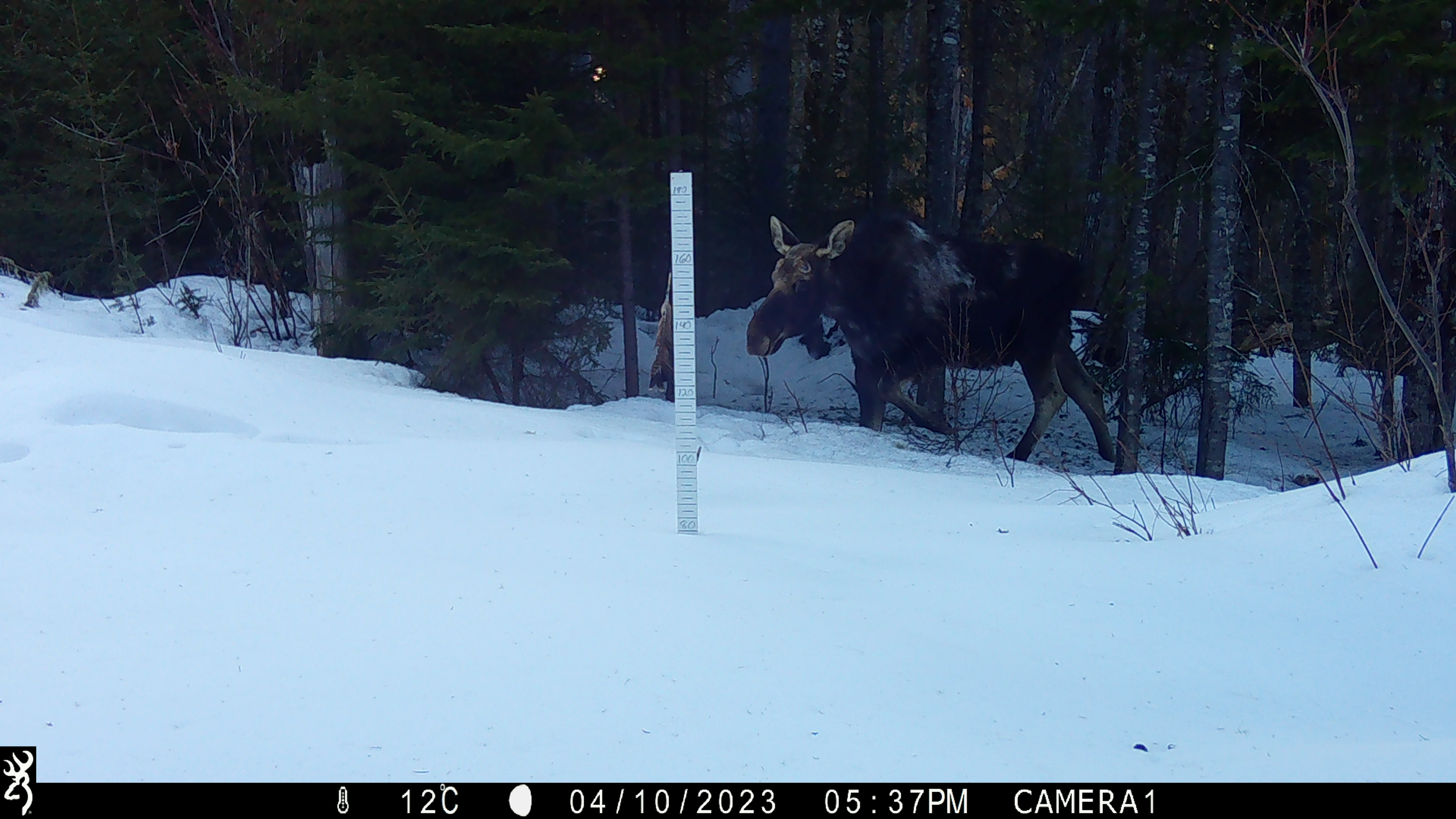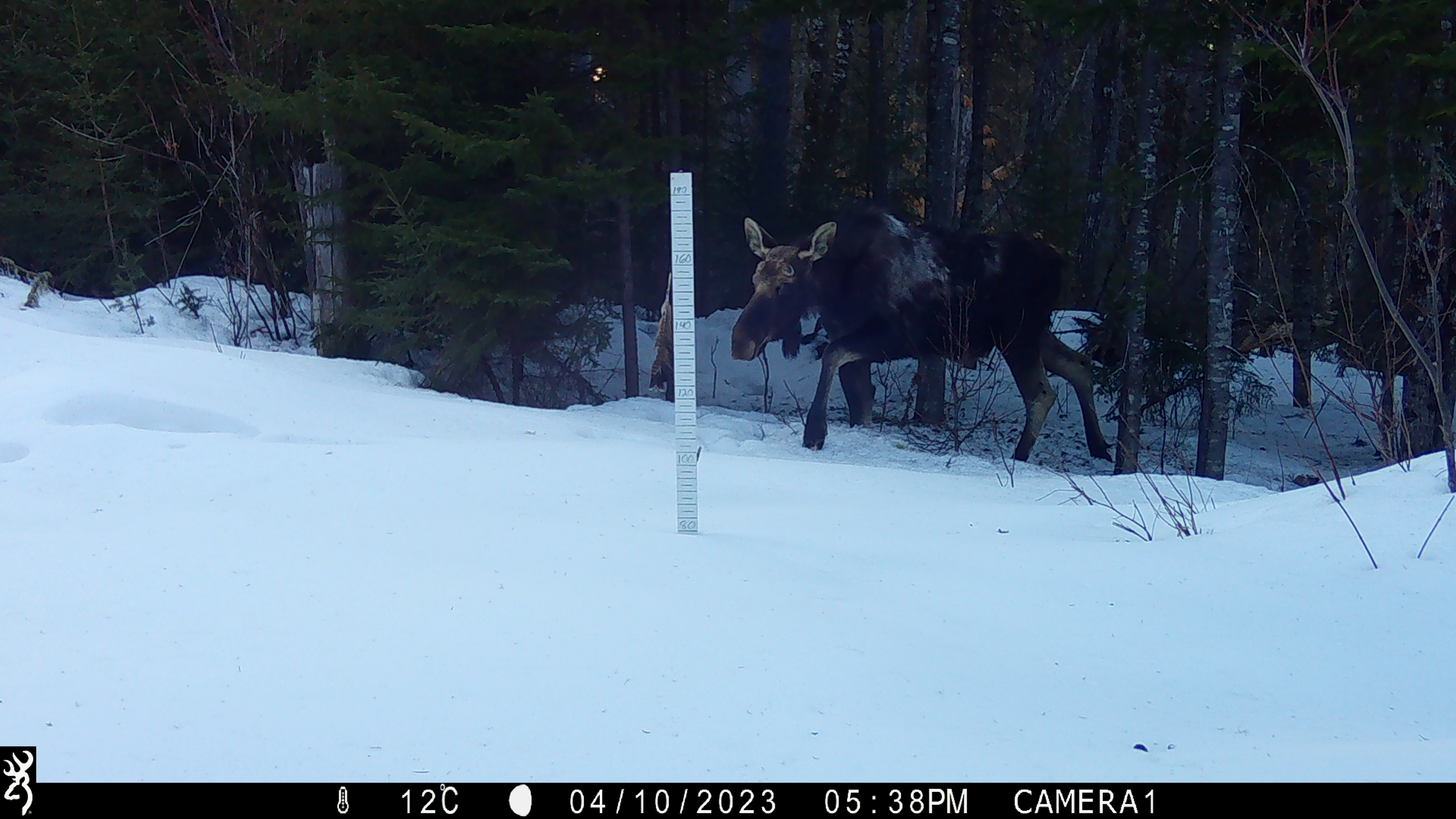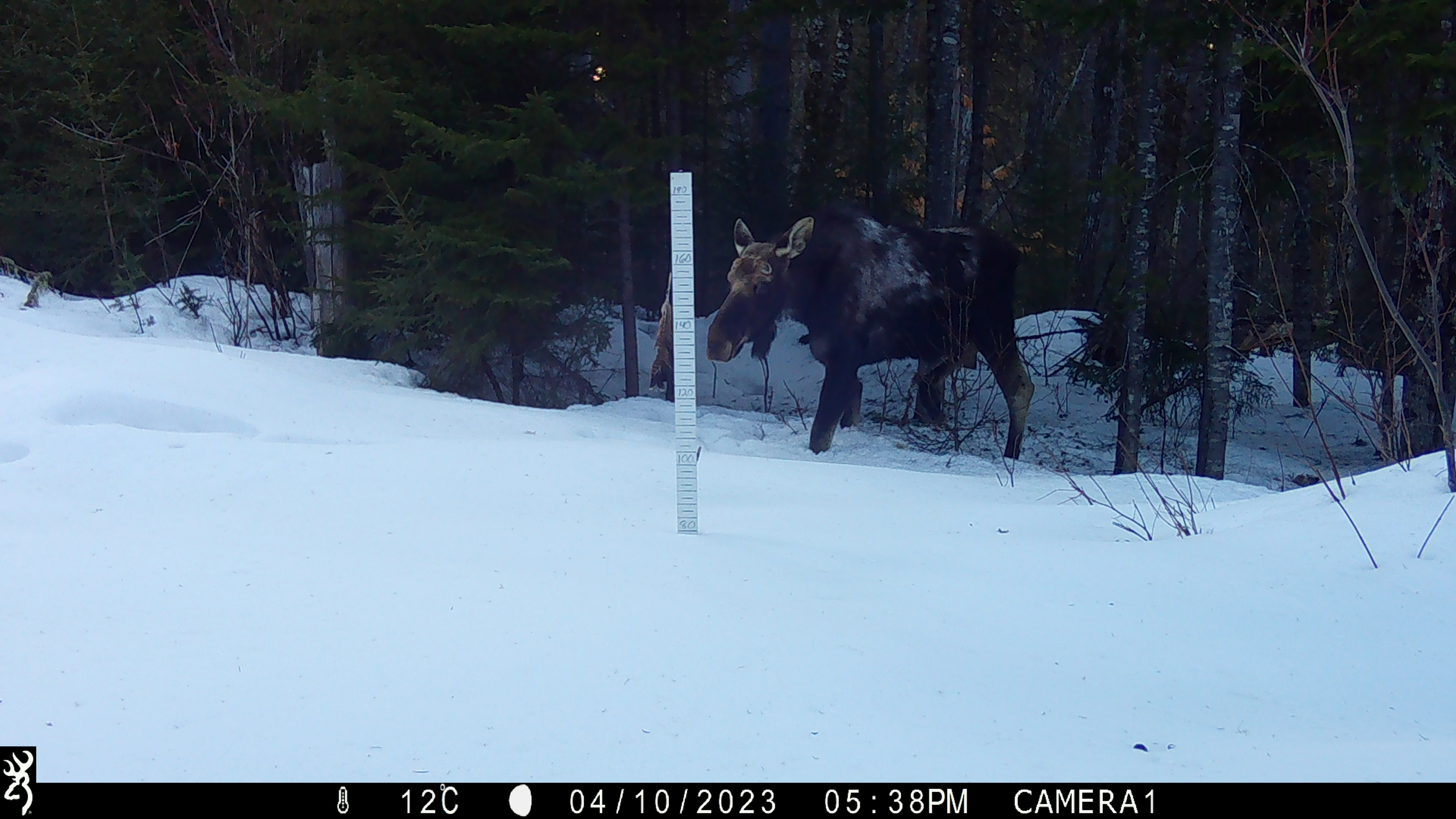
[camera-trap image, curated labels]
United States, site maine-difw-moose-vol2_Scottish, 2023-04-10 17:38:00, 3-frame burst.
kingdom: Animalia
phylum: Chordata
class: Mammalia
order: Artiodactyla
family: Cervidae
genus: Alces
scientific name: Alces alces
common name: moose